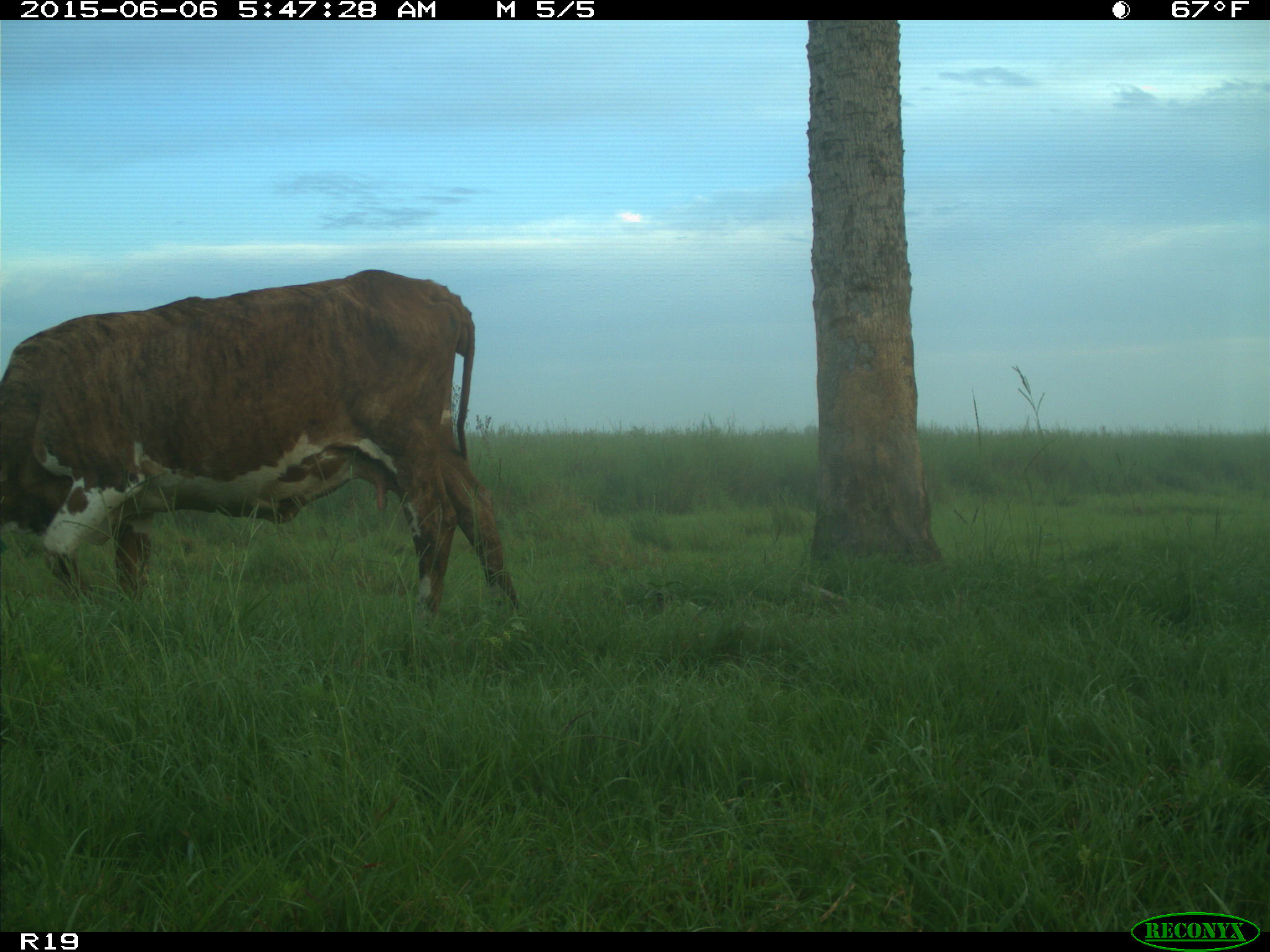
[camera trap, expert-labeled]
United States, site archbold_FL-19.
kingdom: Animalia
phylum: Chordata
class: Mammalia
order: Artiodactyla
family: Bovidae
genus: Bos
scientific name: Bos taurus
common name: domestic cow